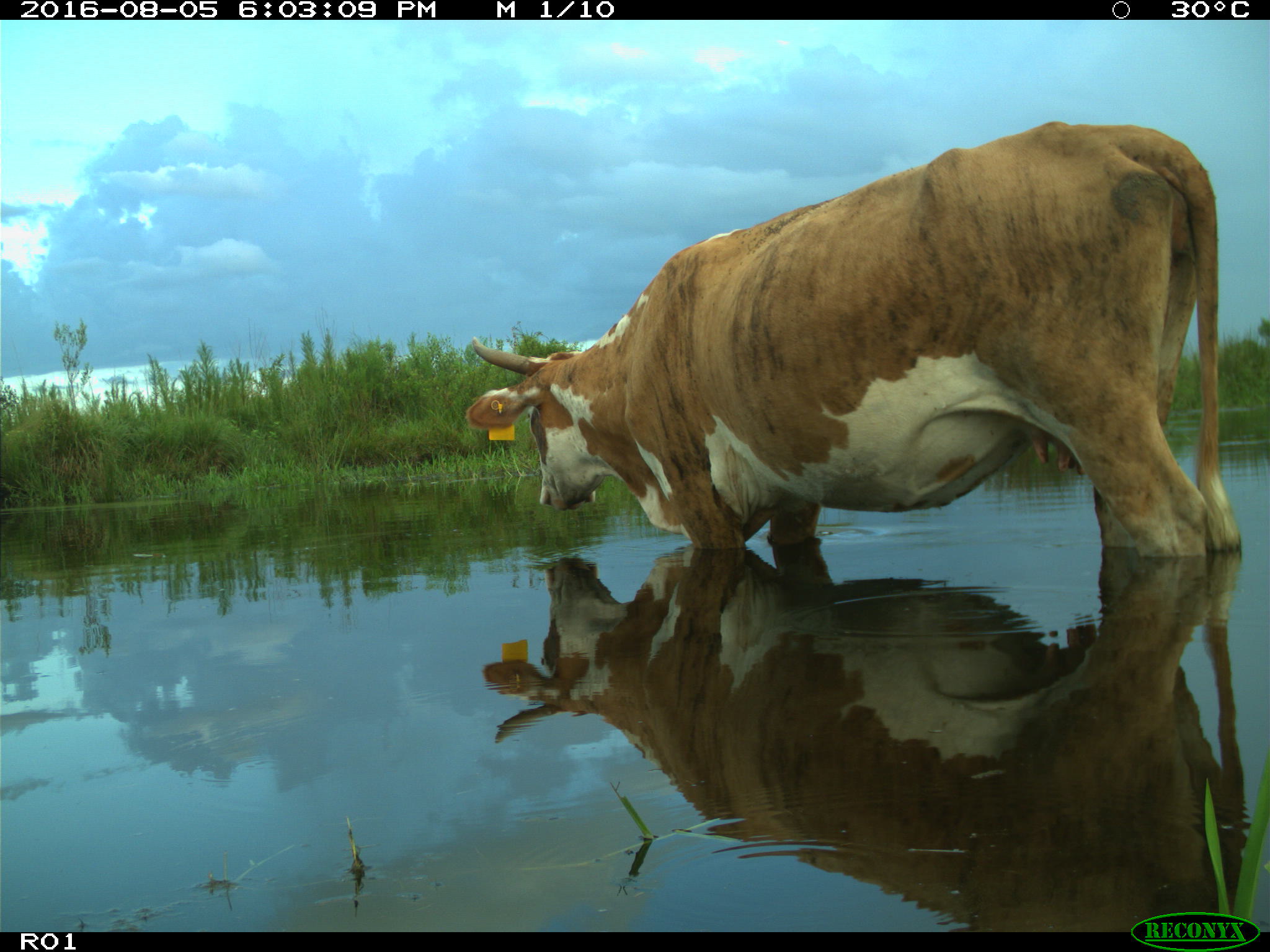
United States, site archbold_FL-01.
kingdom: Animalia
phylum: Chordata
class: Mammalia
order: Artiodactyla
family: Bovidae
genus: Bos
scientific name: Bos taurus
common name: domestic cow